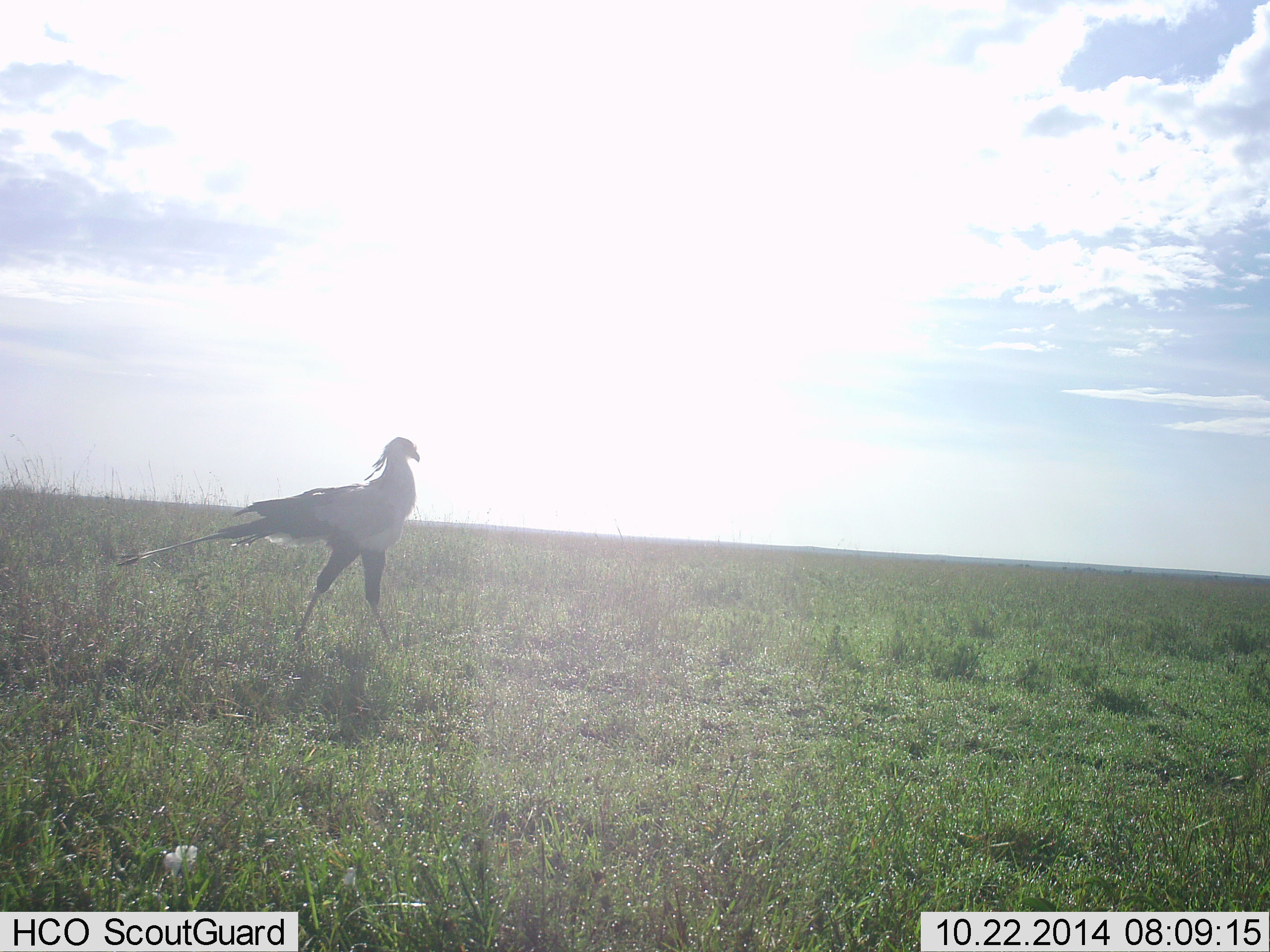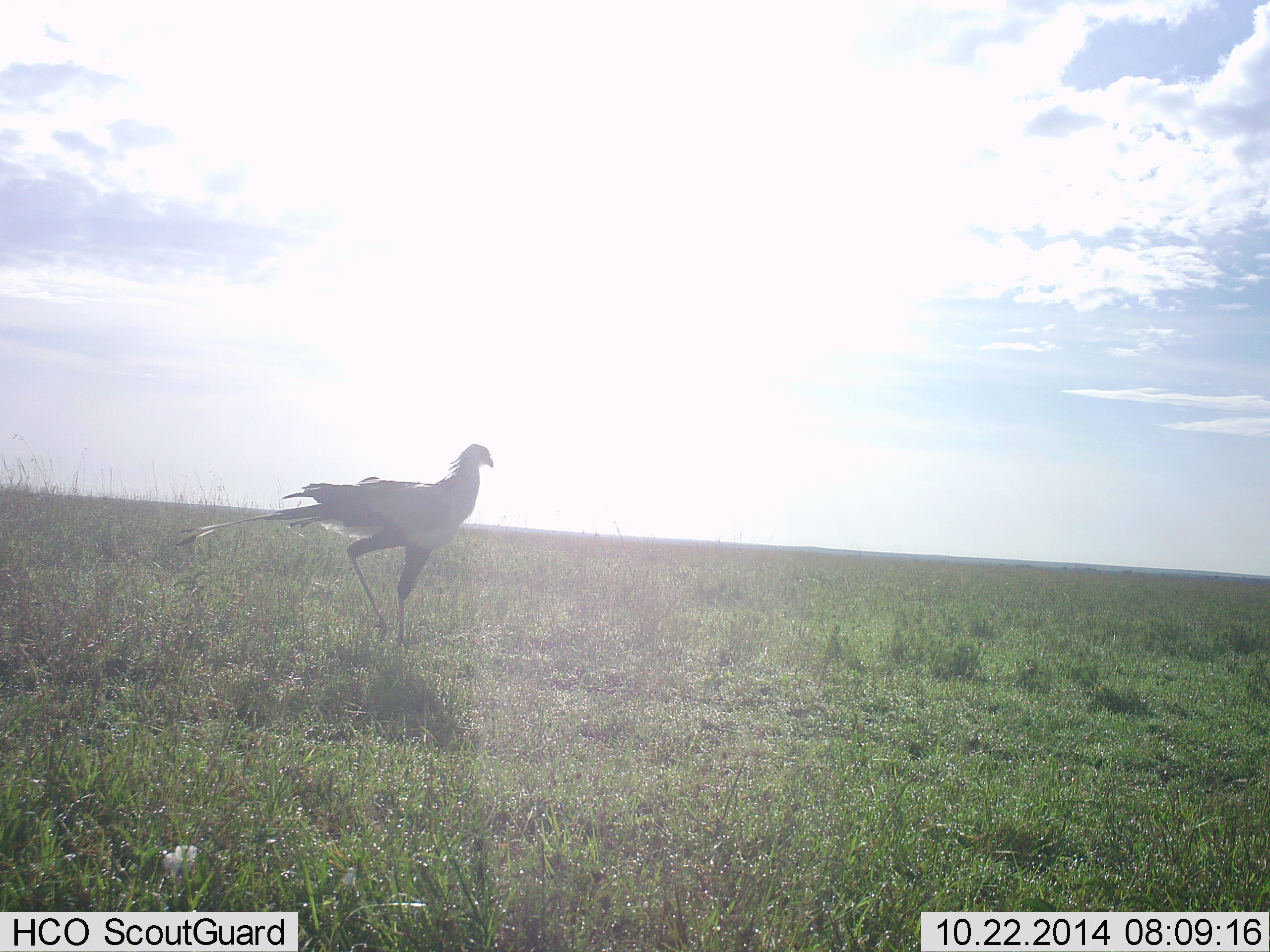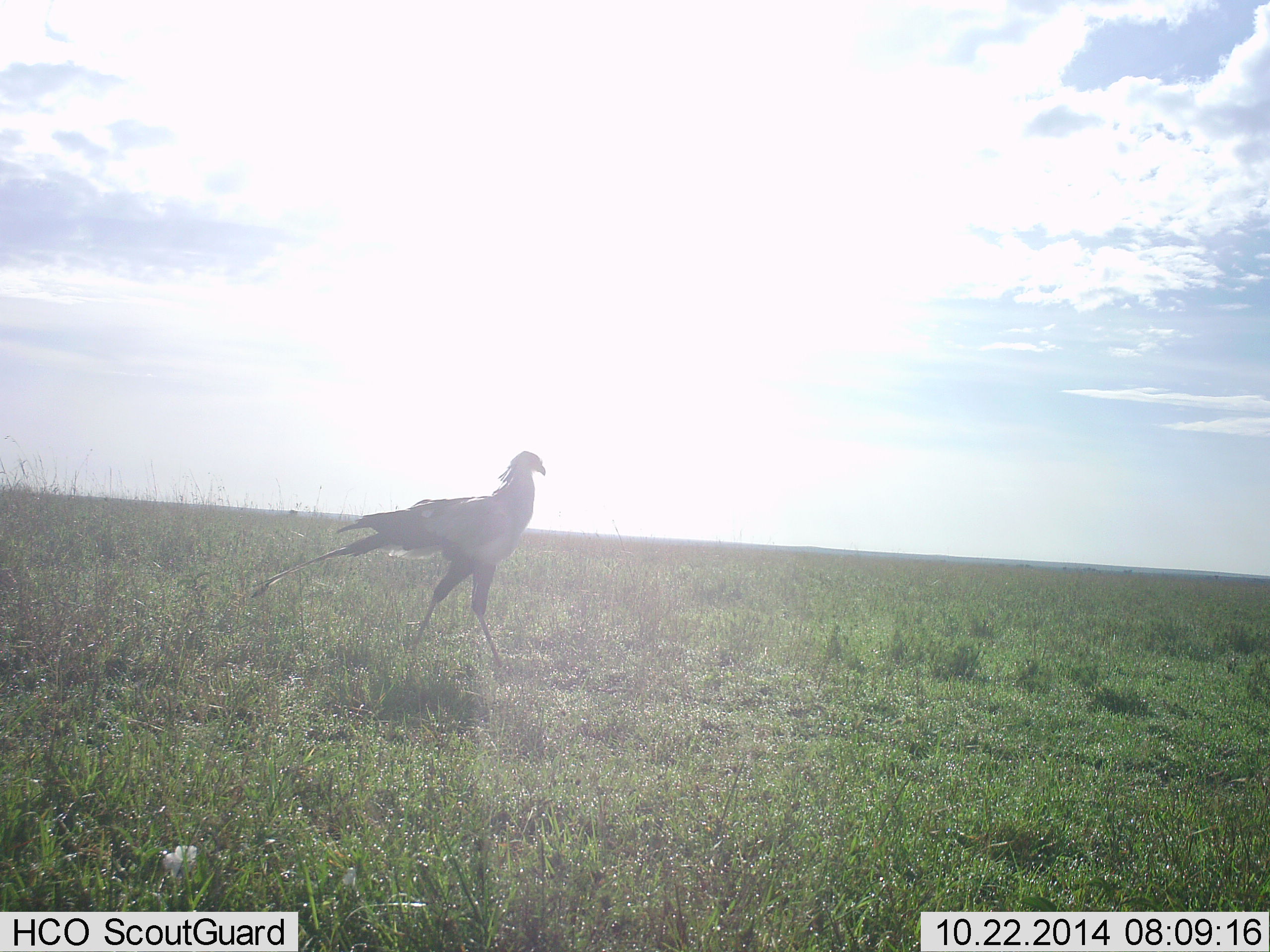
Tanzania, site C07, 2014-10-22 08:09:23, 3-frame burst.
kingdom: Animalia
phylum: Chordata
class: Aves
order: Accipitriformes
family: Sagittariidae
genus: Sagittarius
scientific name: Sagittarius serpentarius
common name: secretary bird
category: secretarybird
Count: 1.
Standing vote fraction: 10%.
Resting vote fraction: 0%.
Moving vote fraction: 90%.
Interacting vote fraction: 0%.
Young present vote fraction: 0%.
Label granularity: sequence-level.